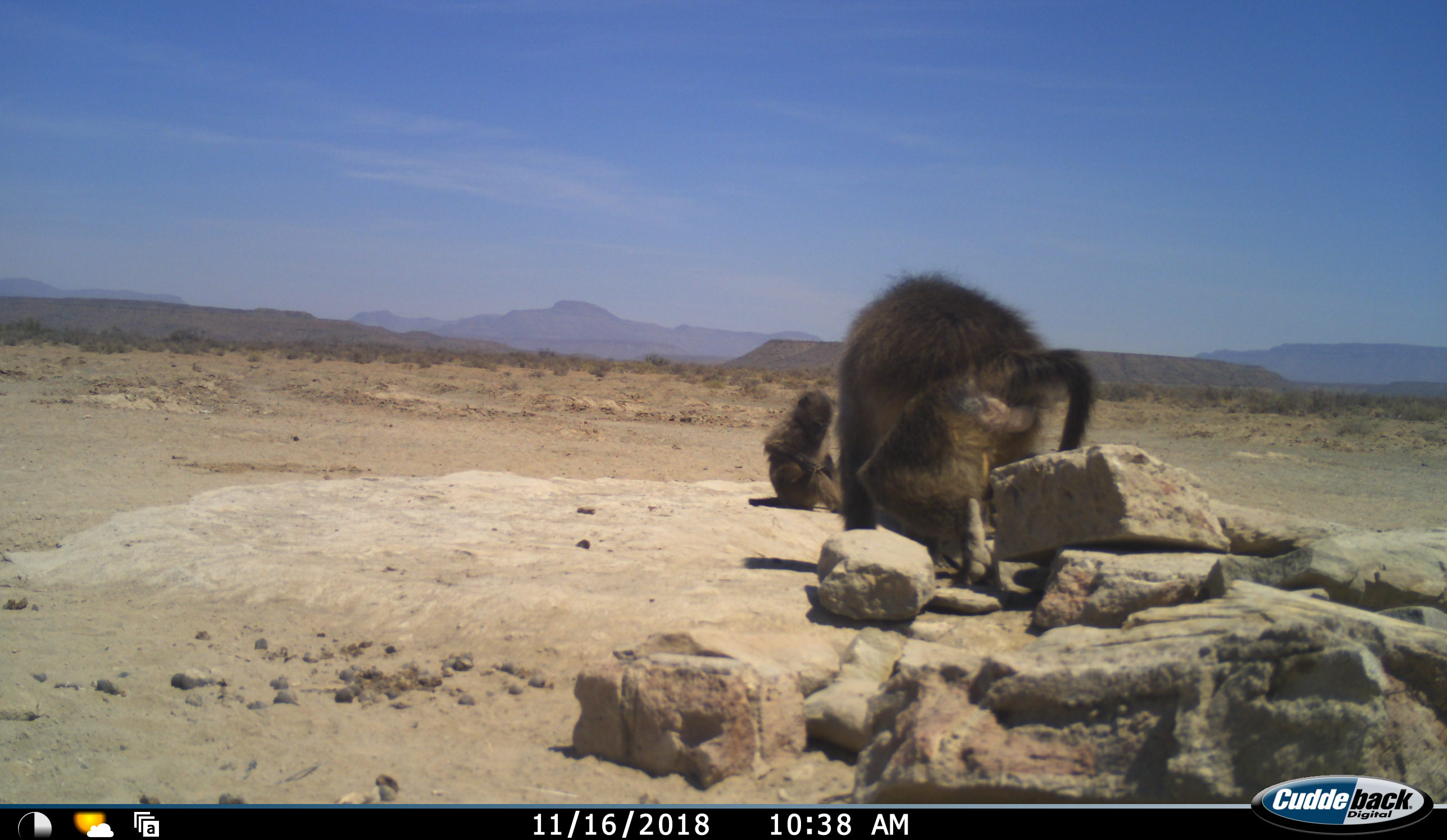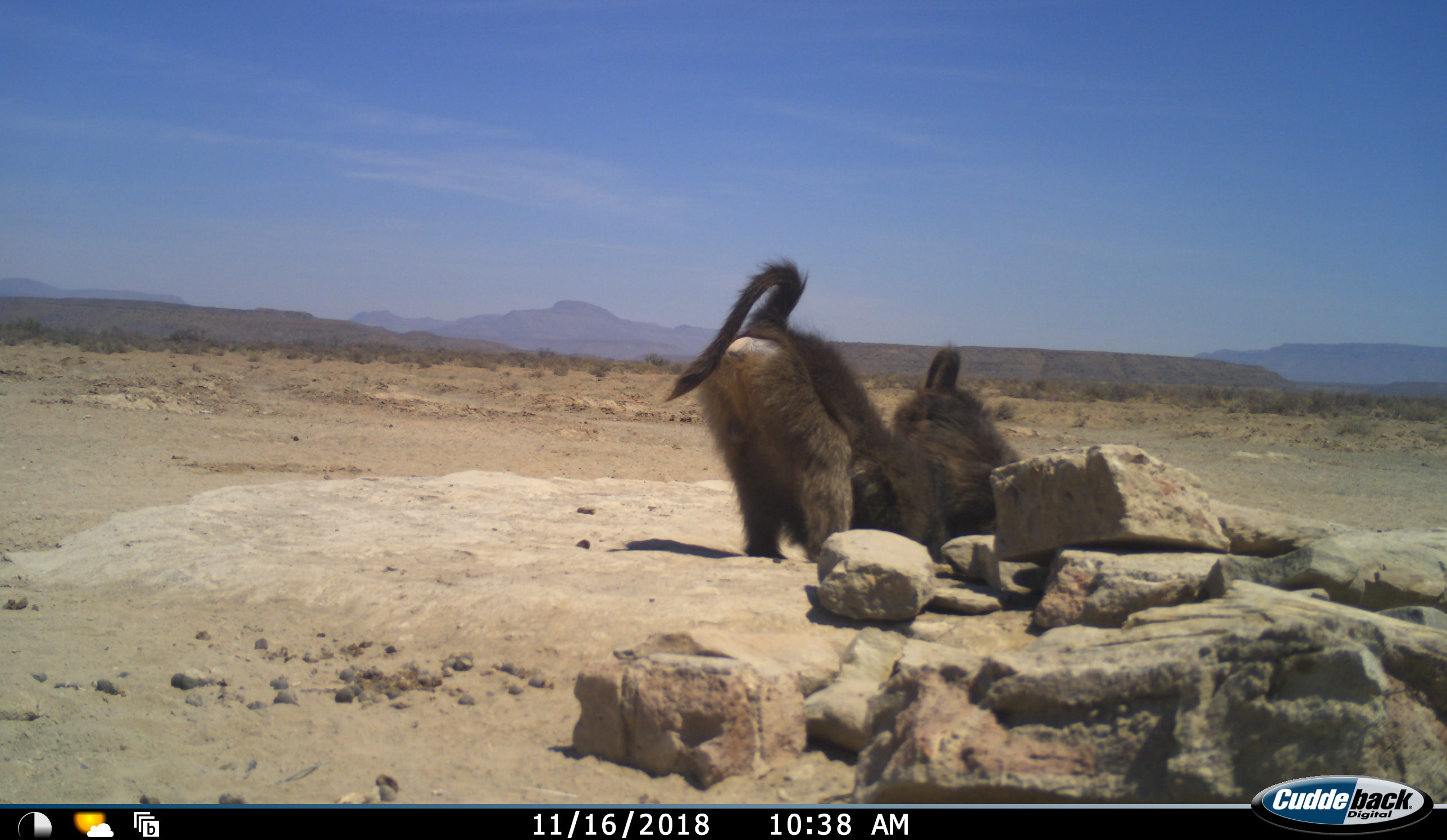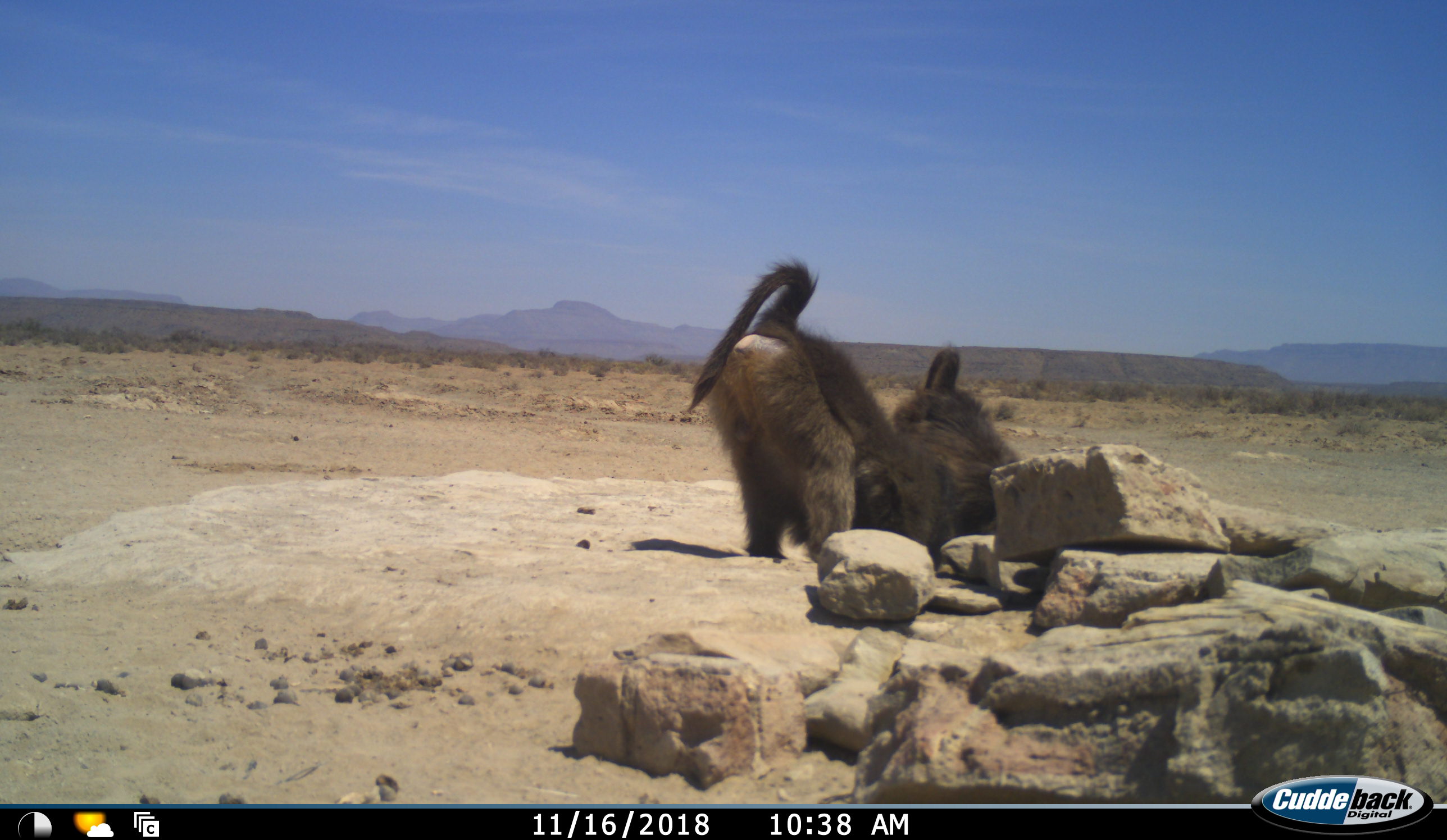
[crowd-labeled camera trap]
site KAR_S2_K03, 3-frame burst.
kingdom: Animalia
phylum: Chordata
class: Mammalia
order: Primates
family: Cercopithecidae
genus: Papio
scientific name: Papio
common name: baboon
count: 3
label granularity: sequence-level